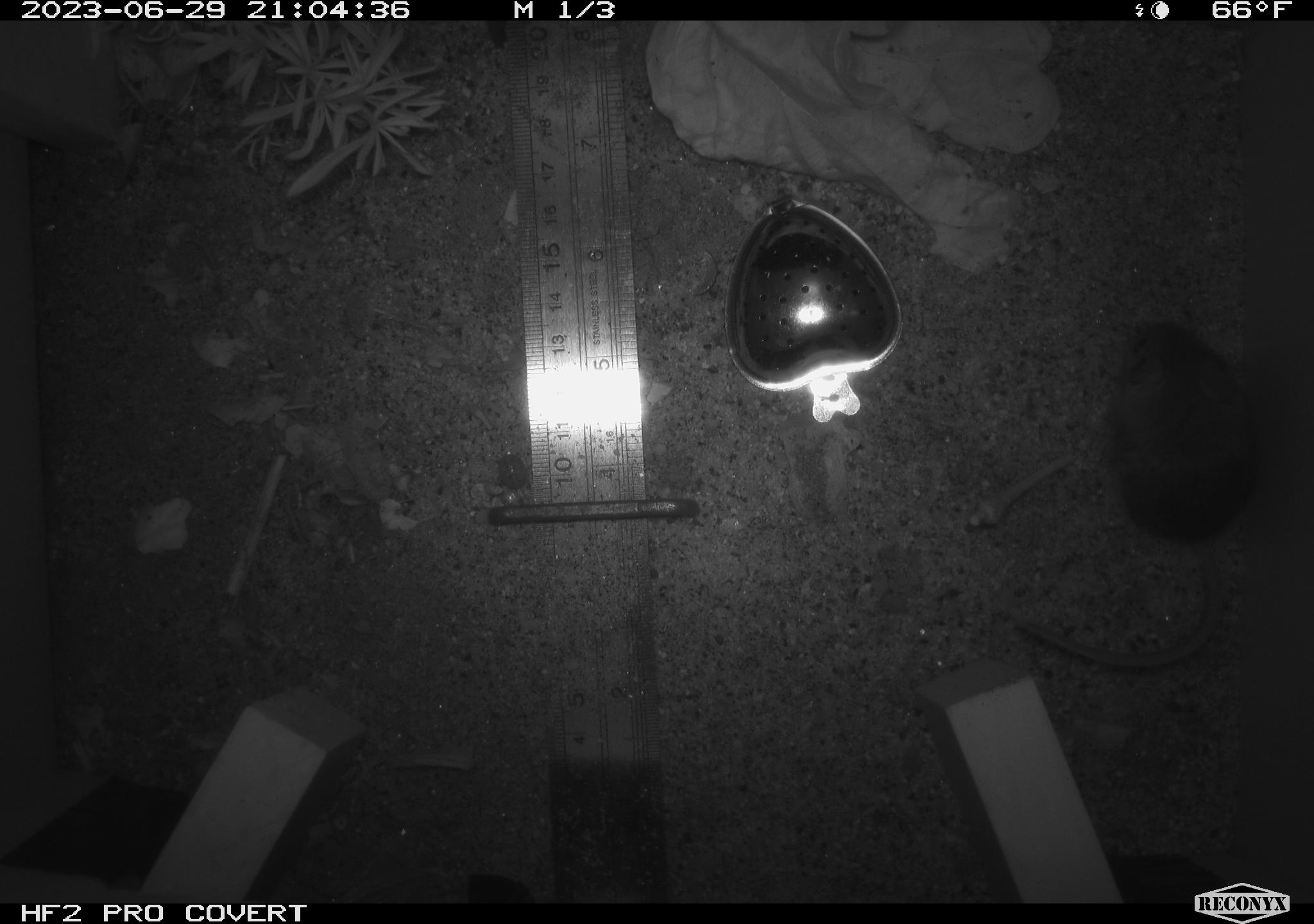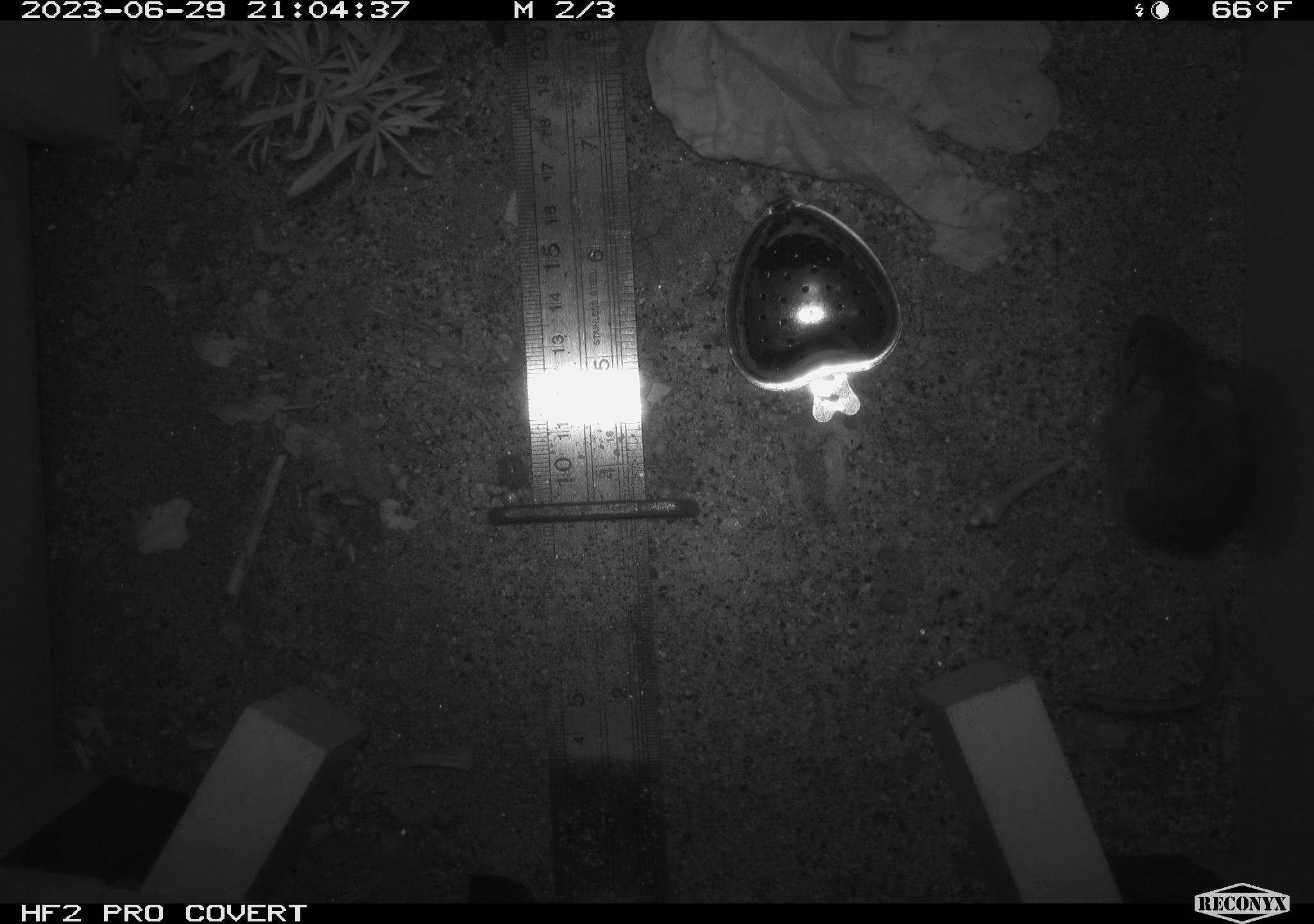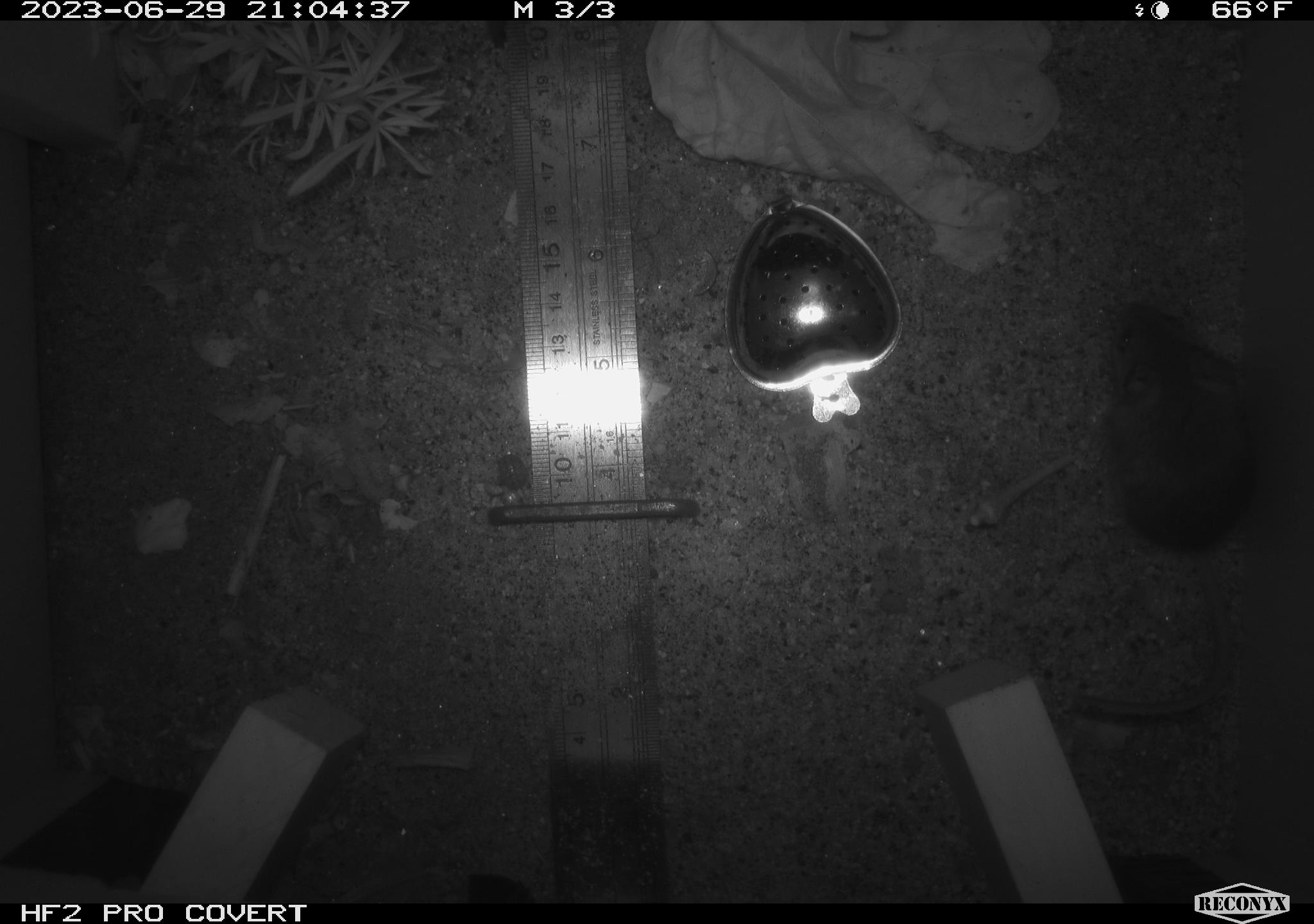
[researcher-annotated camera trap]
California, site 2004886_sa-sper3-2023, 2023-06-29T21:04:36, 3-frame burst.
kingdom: Animalia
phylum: Chordata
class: Mammalia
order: Rodentia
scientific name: Rodentia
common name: mouse species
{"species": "mouse species (Rodentia)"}